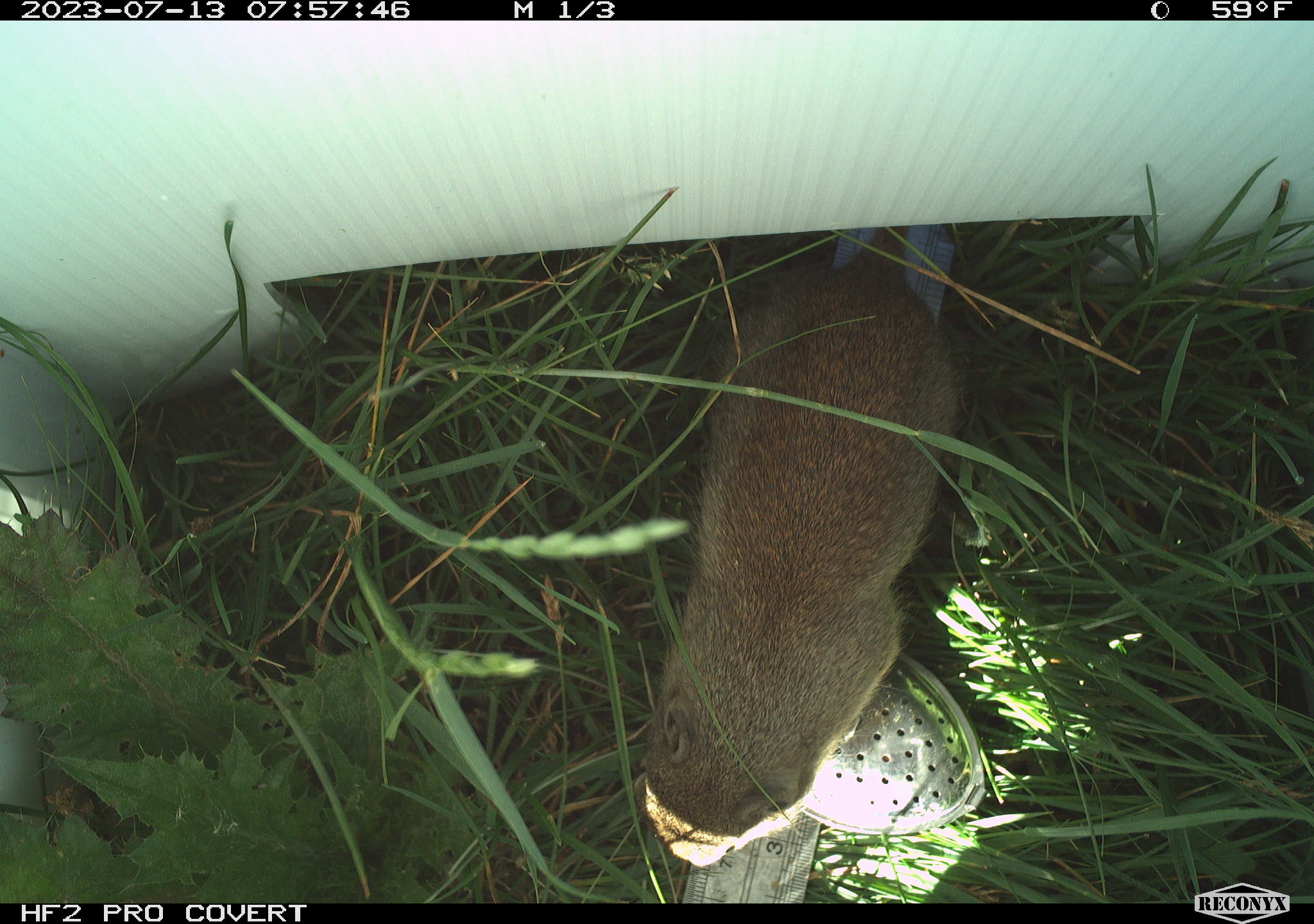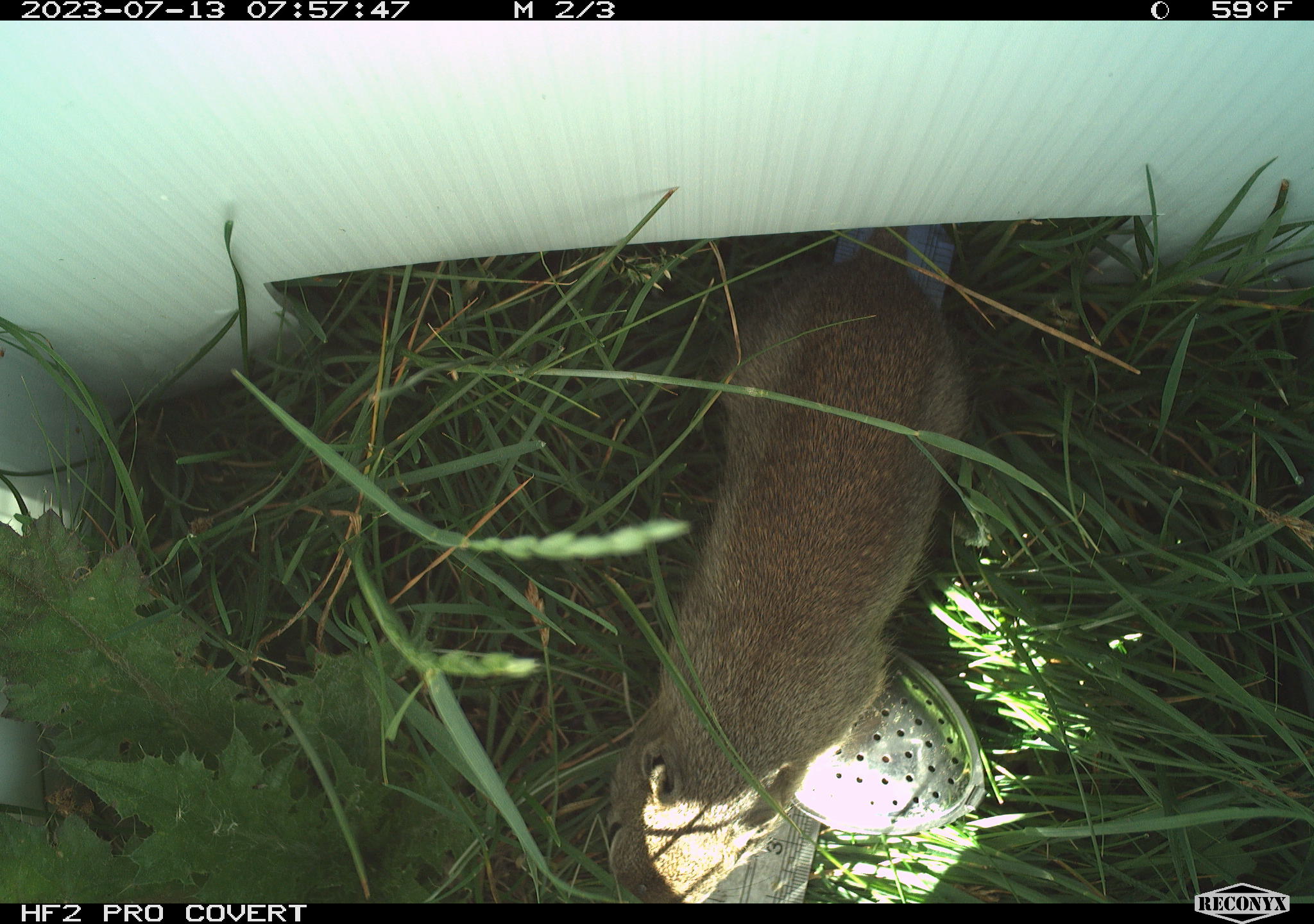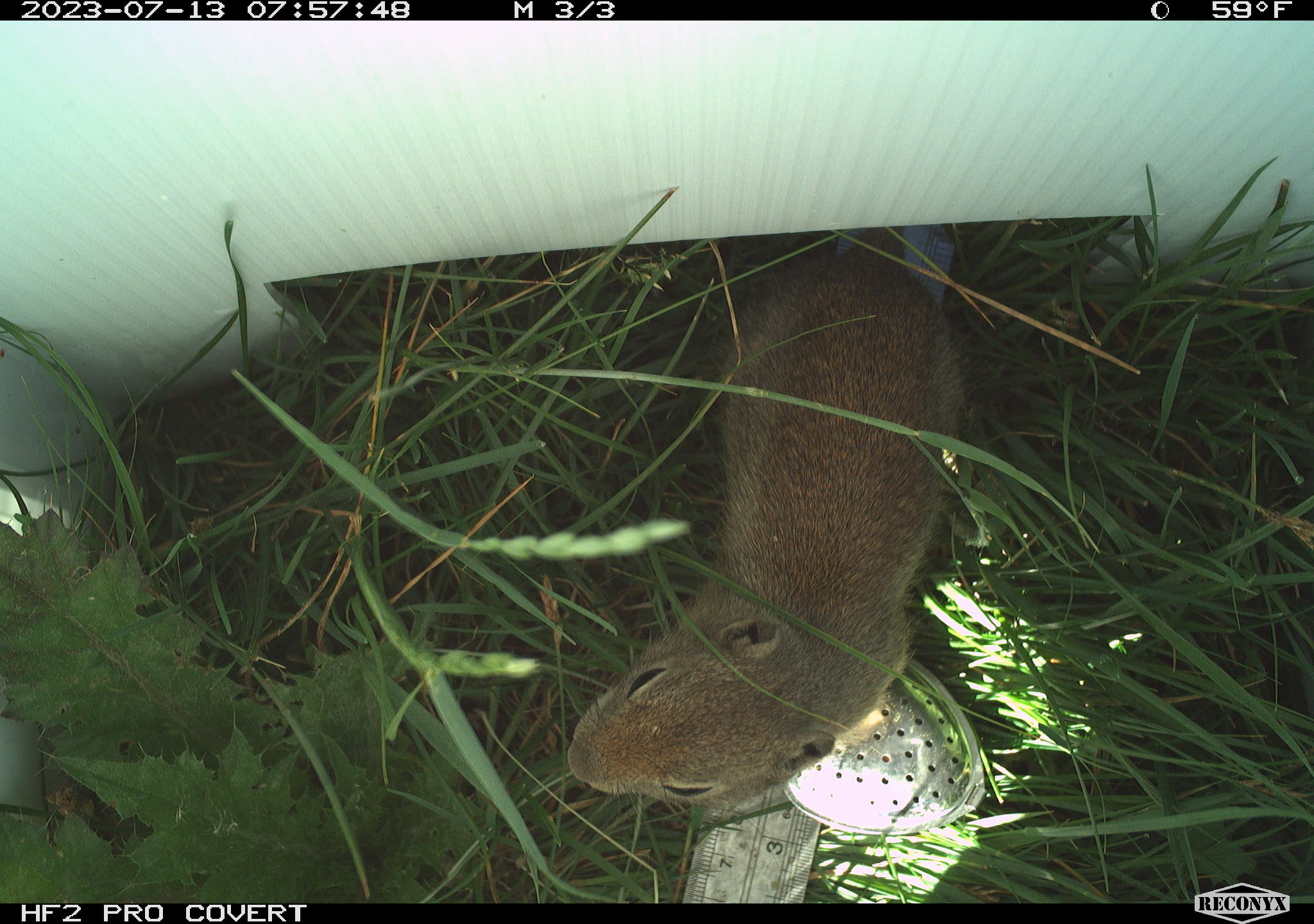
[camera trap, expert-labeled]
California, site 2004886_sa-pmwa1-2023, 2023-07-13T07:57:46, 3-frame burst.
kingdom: Animalia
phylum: Chordata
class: Mammalia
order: Rodentia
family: Sciuridae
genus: Urocitellus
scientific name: Urocitellus beldingi beldingi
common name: belding's ground squirrel